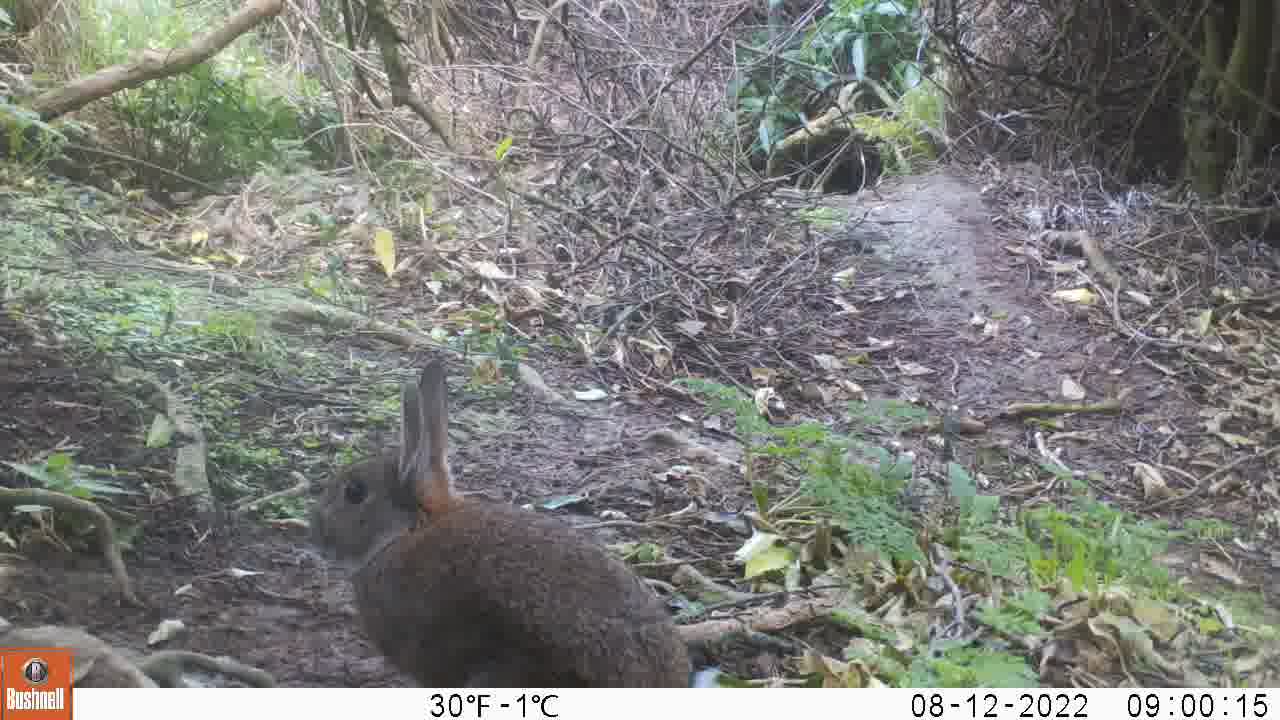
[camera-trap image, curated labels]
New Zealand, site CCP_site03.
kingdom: Animalia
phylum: Chordata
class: Mammalia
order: Lagomorpha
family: Leporidae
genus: Oryctolagus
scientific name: Oryctolagus cuniculus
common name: european rabbit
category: rabbit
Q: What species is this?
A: Rabbit (european rabbit) (Oryctolagus cuniculus).